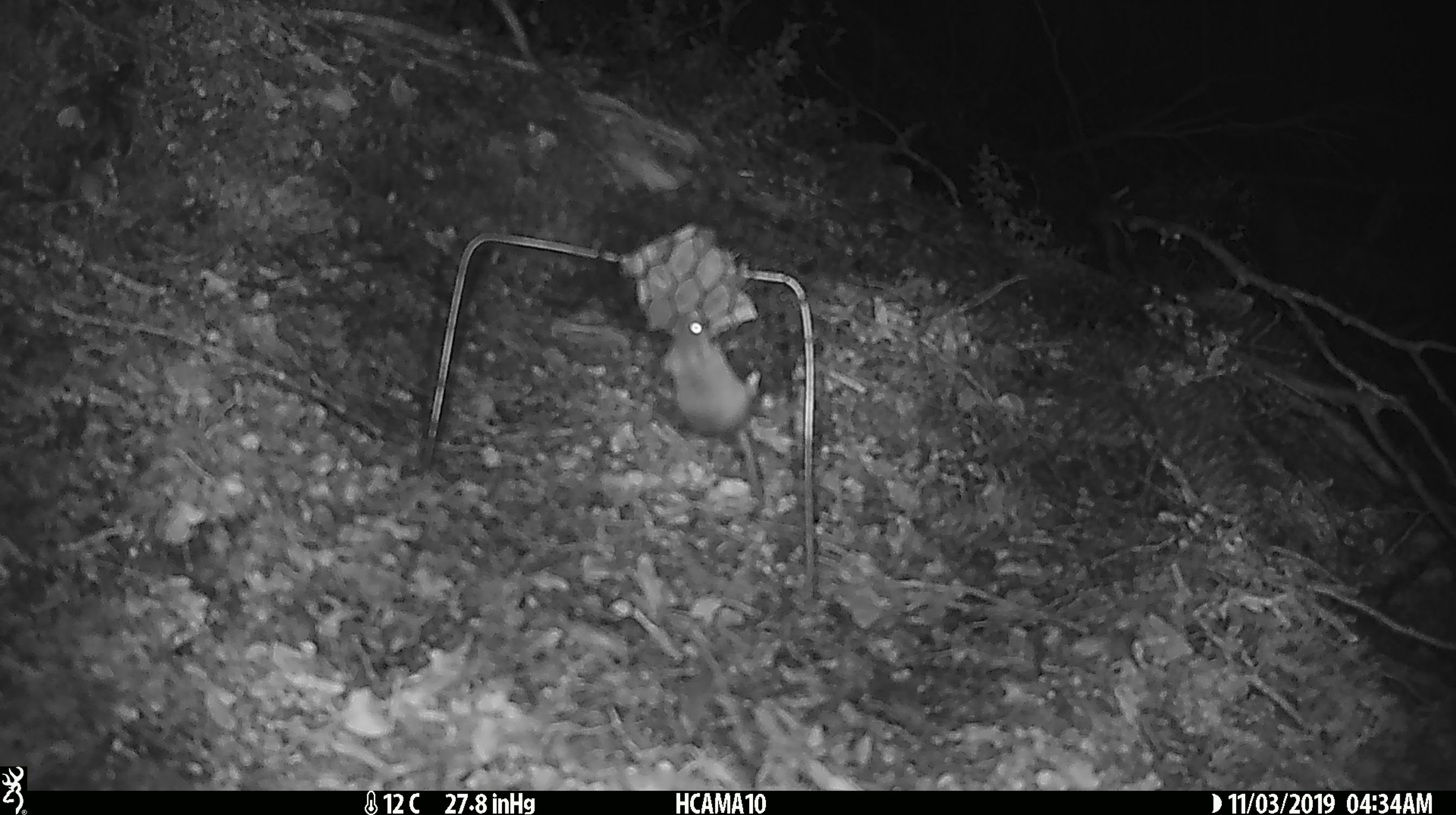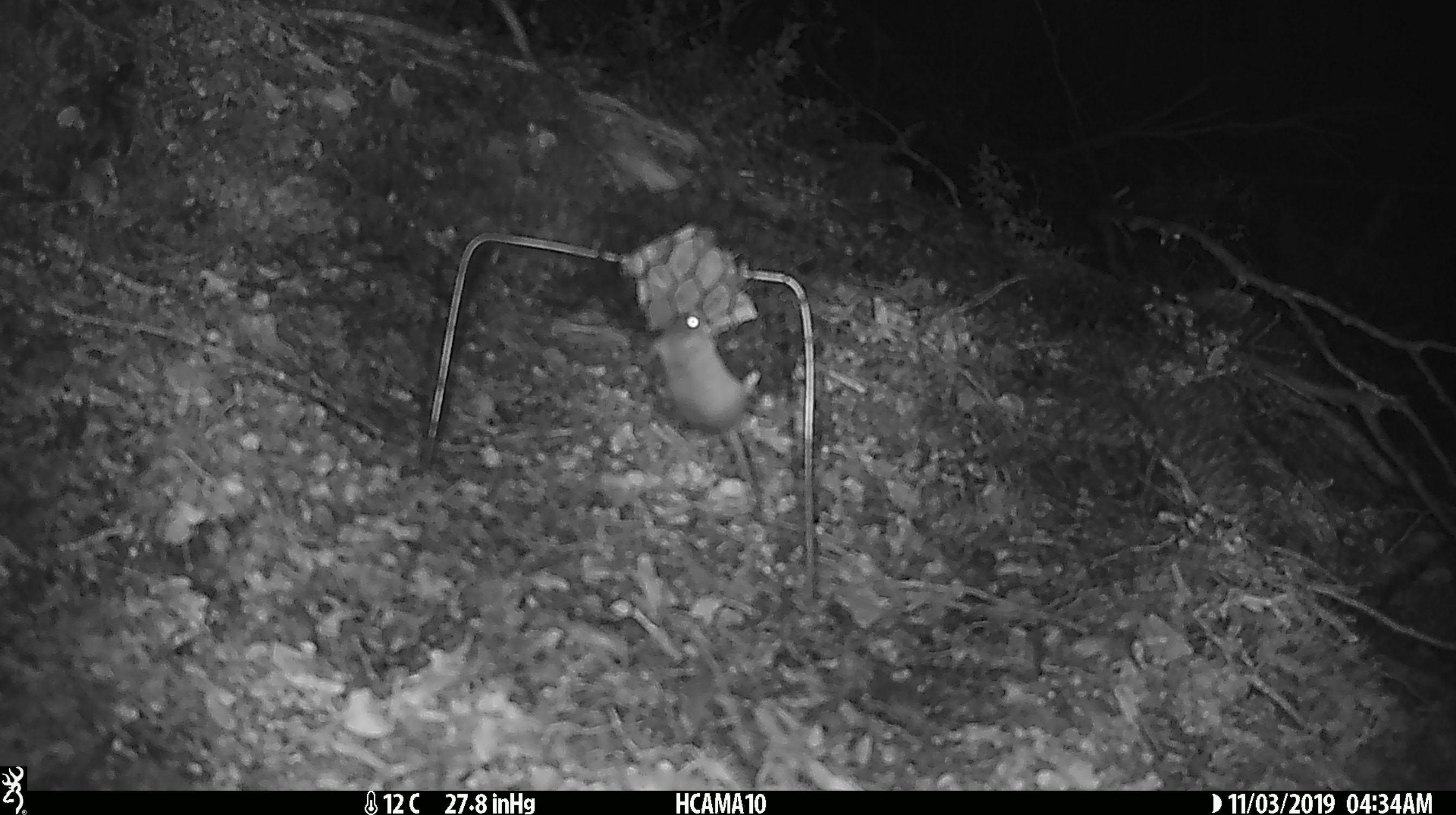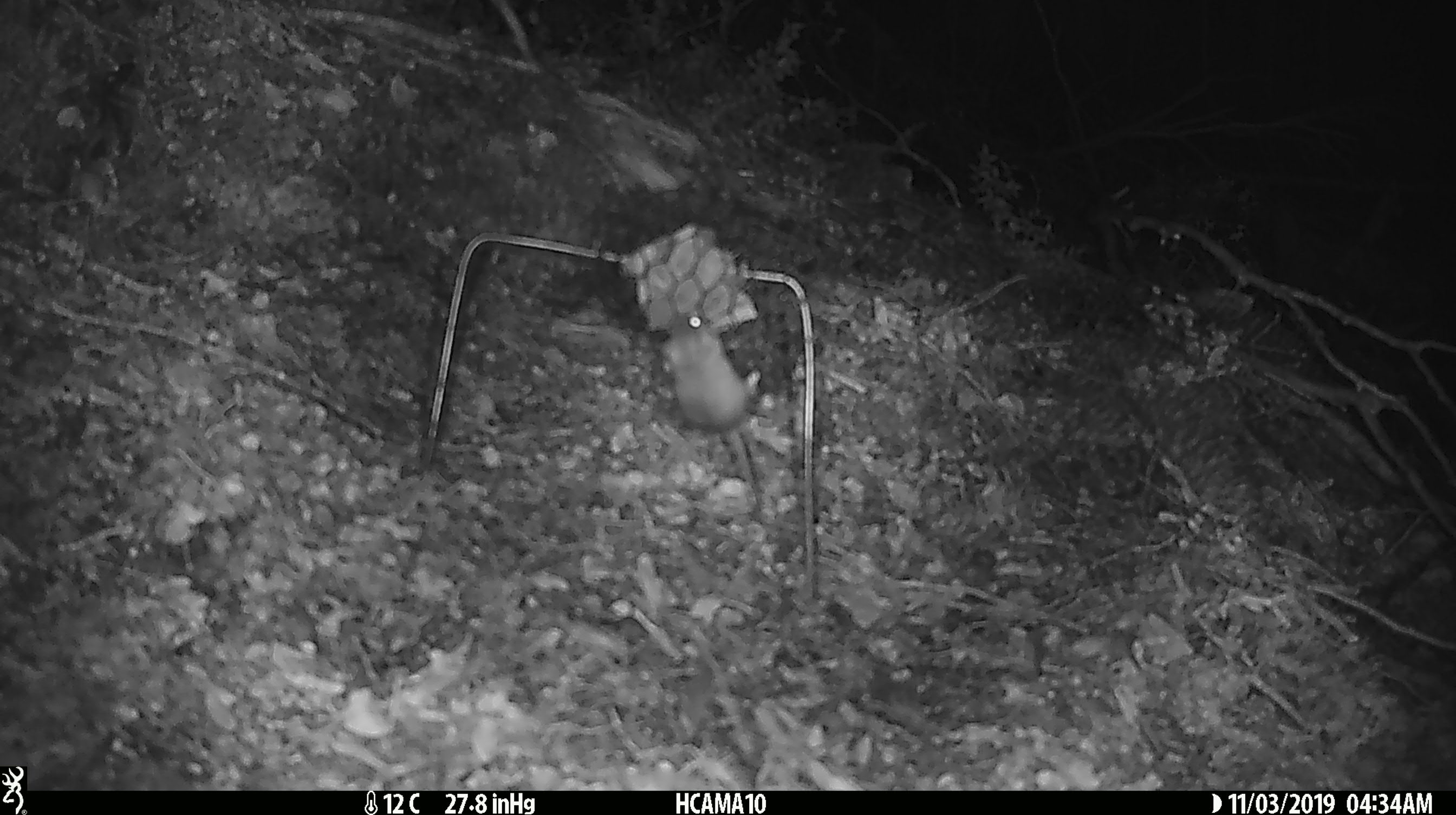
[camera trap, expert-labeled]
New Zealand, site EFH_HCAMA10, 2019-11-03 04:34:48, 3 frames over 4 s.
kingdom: Animalia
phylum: Chordata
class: Mammalia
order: Rodentia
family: Muridae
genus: Mus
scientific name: Mus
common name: mouse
Mouse (Mus).